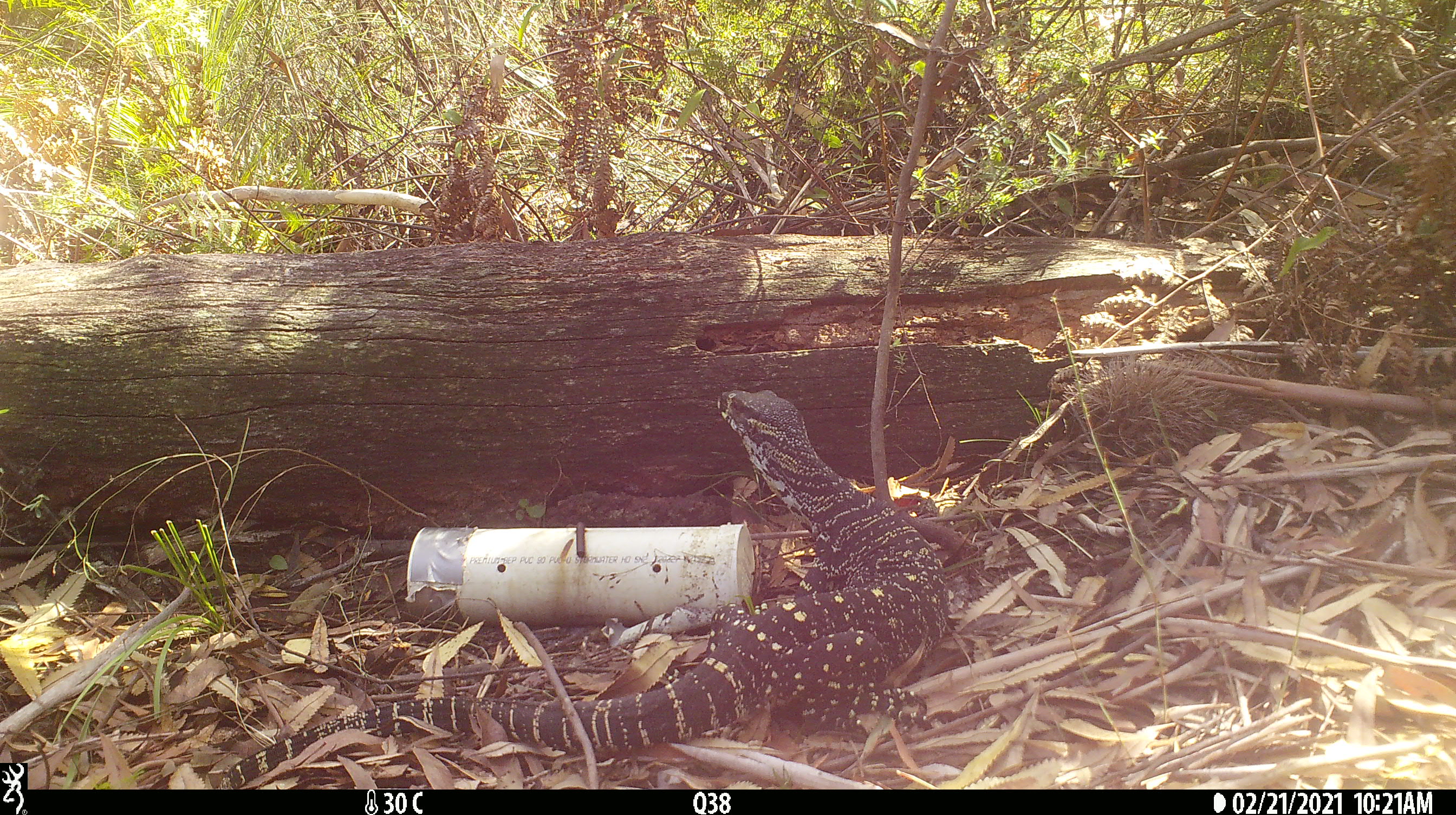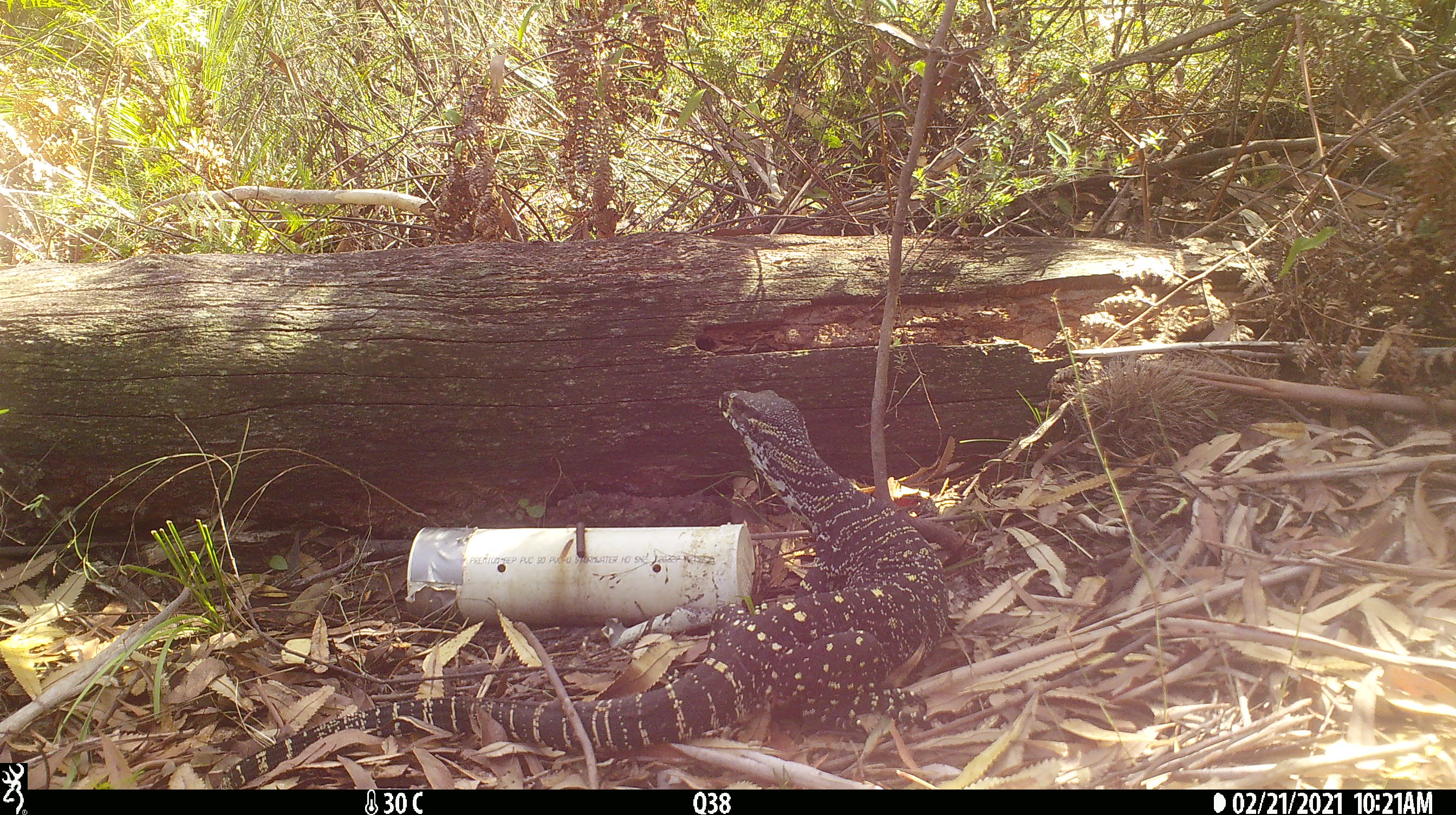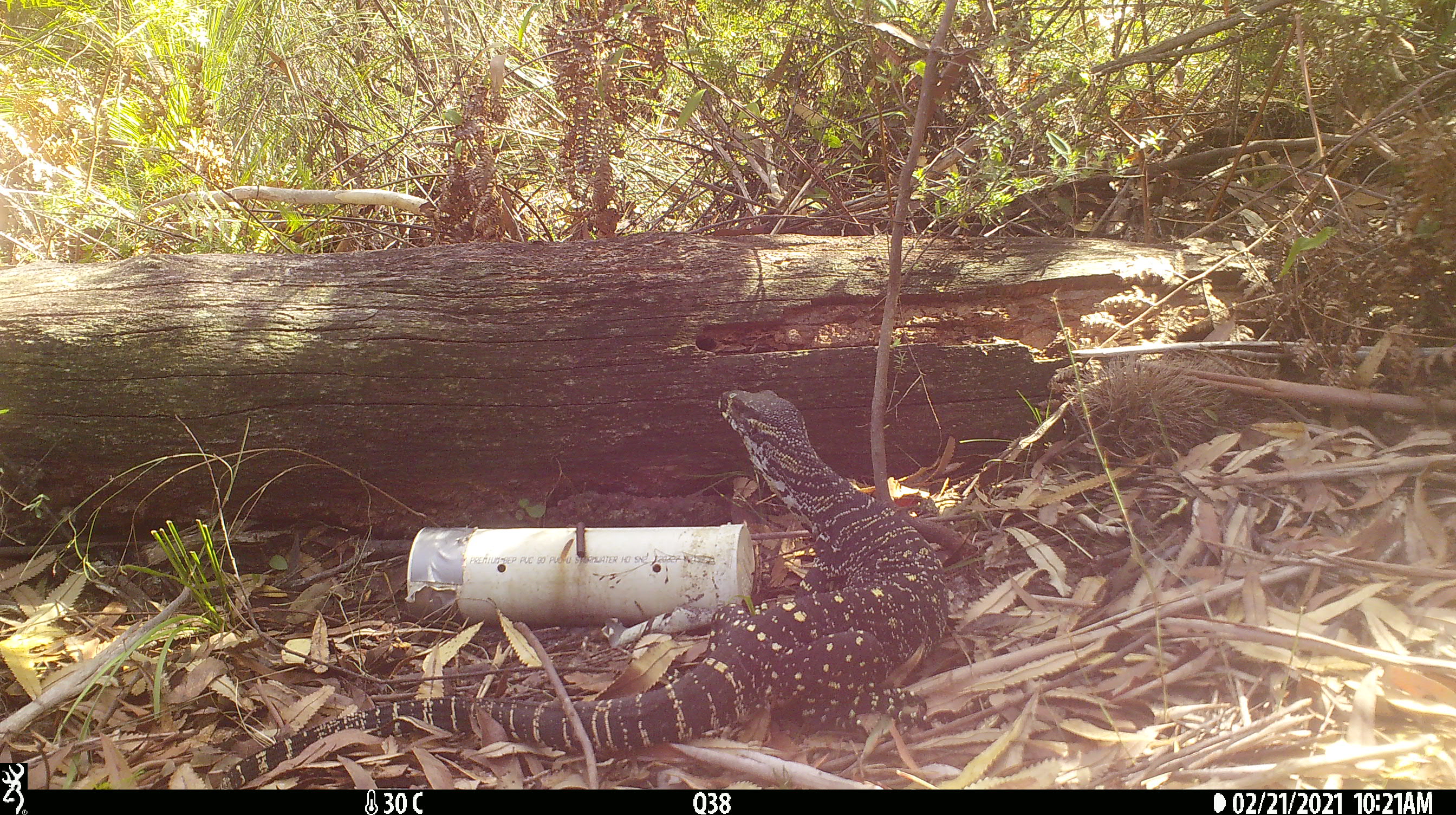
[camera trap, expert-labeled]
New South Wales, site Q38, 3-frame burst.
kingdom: Animalia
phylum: Chordata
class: Reptilia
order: Squamata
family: Varanidae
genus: Varanus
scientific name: Varanus varius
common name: lace monitor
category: goanna